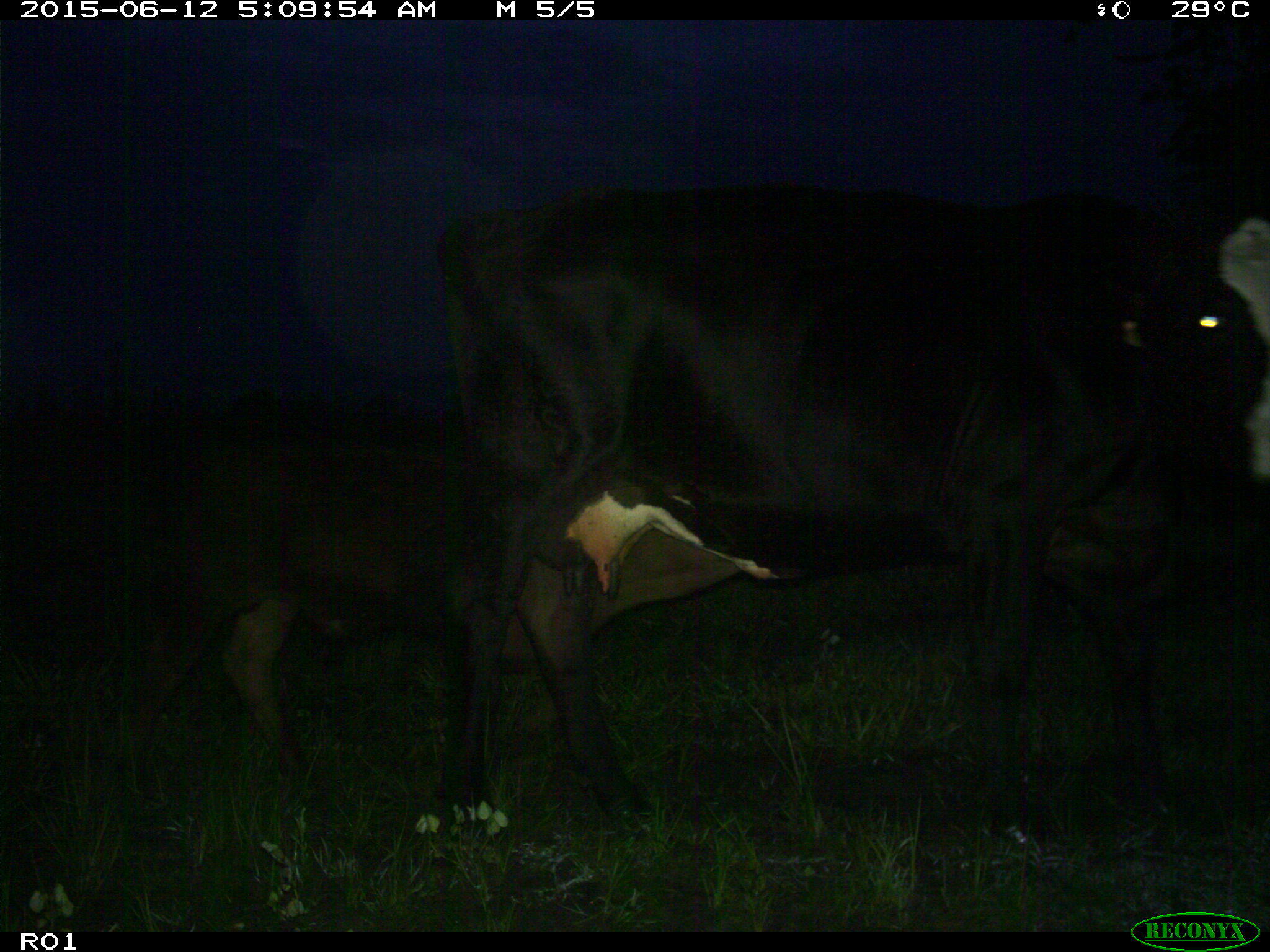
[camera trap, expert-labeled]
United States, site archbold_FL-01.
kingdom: Animalia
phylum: Chordata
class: Mammalia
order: Artiodactyla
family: Bovidae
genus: Bos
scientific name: Bos taurus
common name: domestic cow